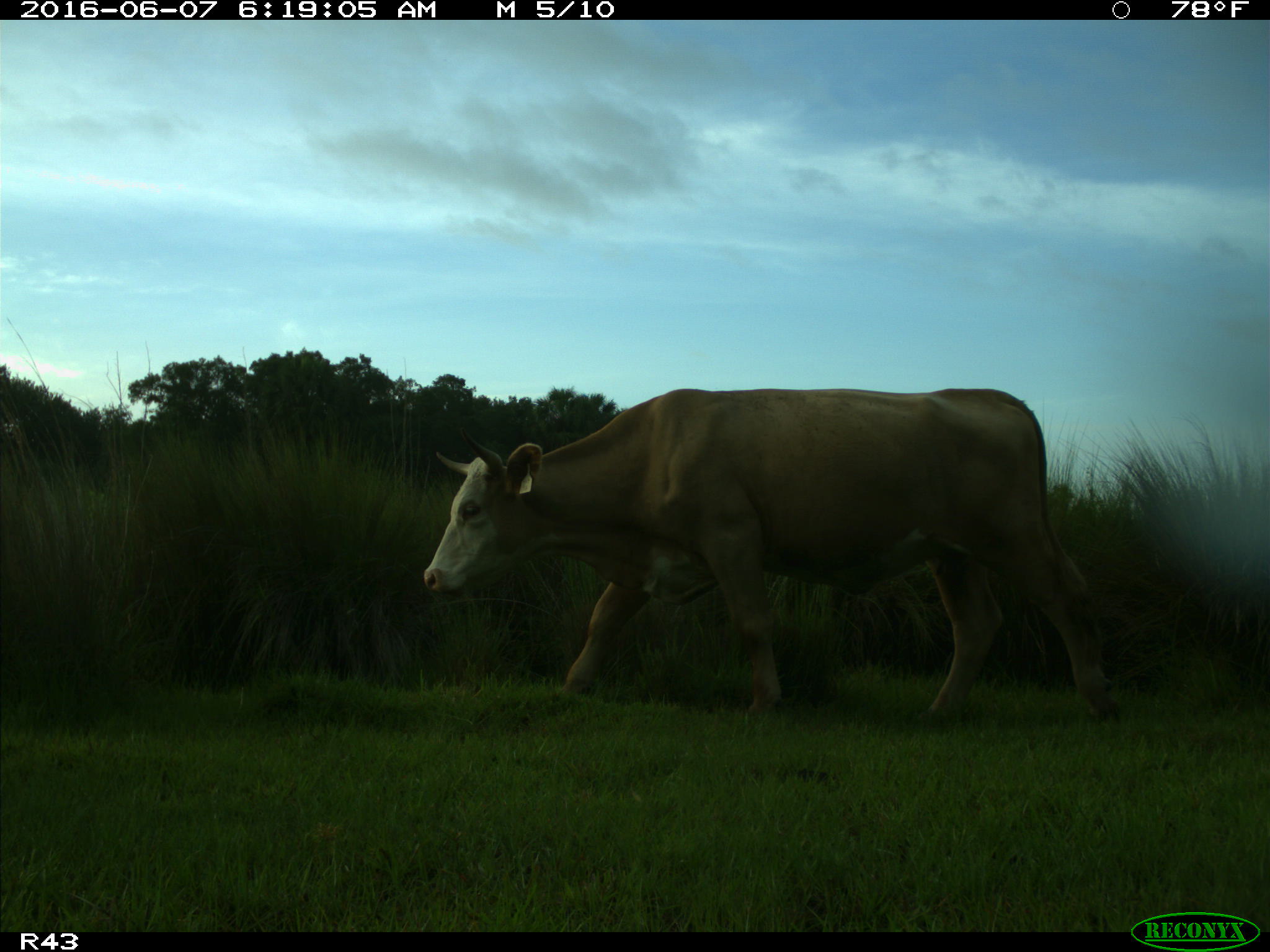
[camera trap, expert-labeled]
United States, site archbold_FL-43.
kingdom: Animalia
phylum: Chordata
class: Mammalia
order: Artiodactyla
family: Bovidae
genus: Bos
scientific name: Bos taurus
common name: domestic cow